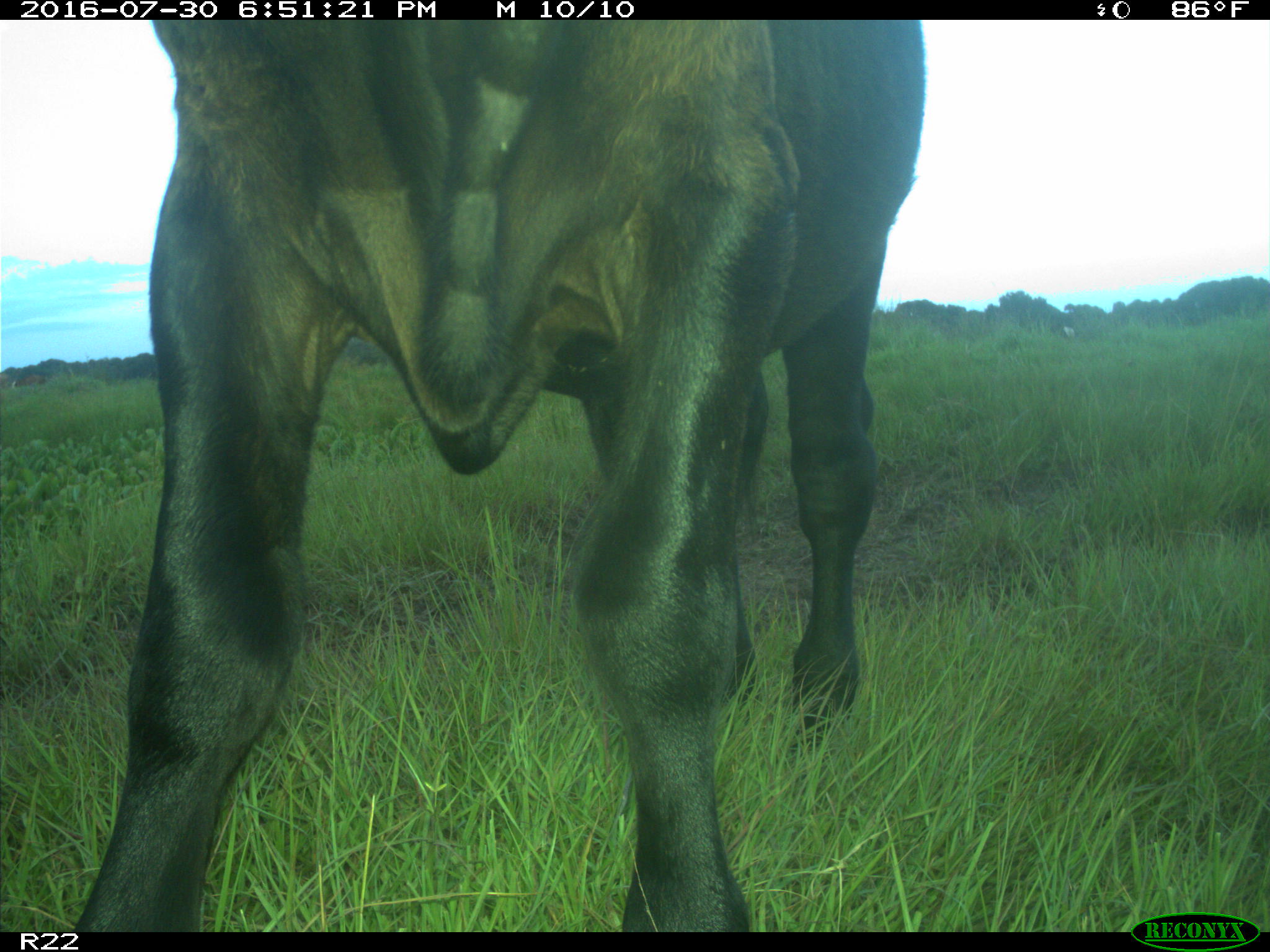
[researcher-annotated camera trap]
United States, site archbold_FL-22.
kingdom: Animalia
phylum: Chordata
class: Mammalia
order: Artiodactyla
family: Bovidae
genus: Bos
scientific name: Bos taurus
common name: domestic cow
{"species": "Bos taurus (domestic cow)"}